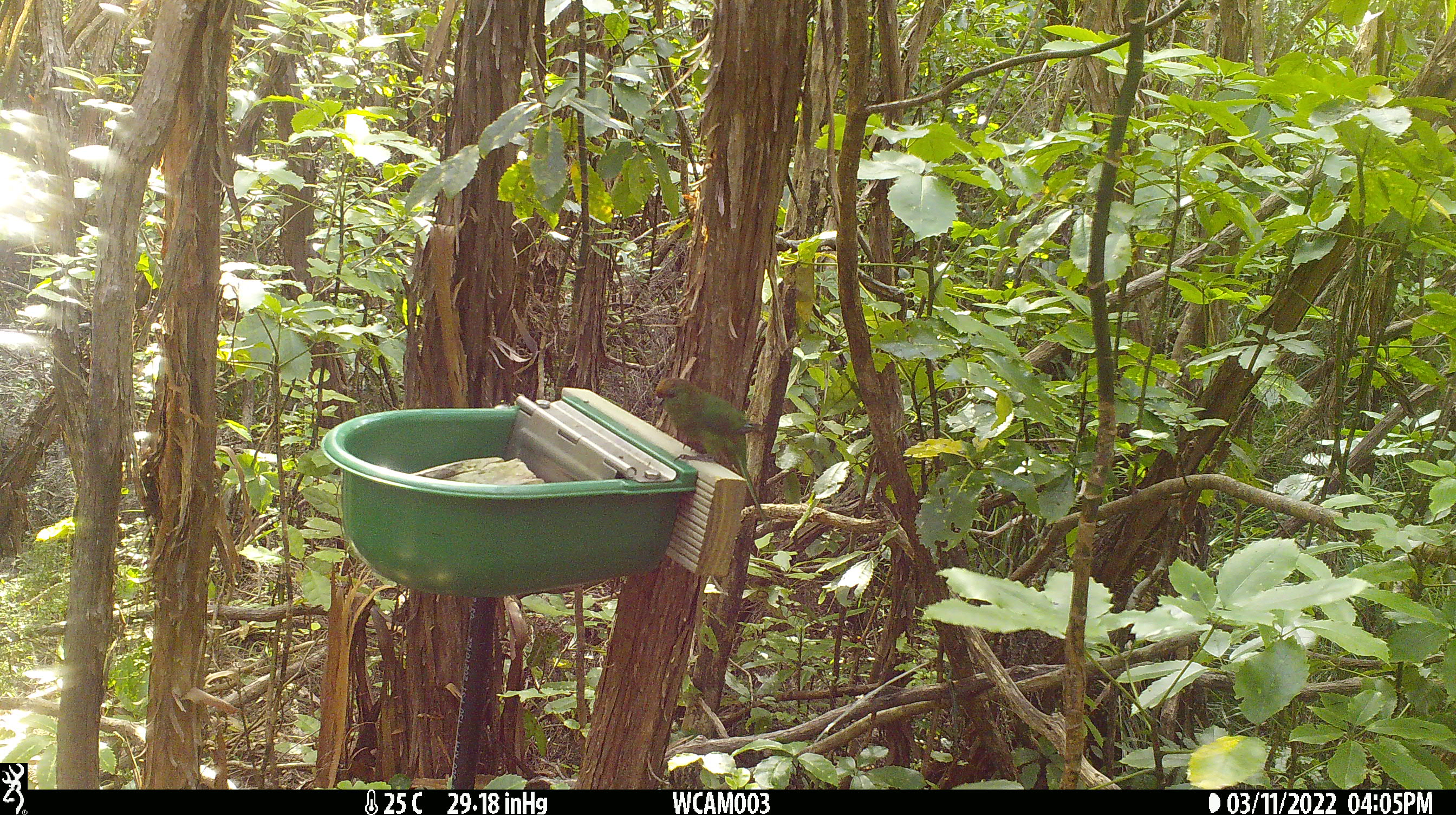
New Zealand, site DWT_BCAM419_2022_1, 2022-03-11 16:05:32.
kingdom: Animalia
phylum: Chordata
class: Aves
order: Psittaciformes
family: Psittaculidae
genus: Cyanoramphus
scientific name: Cyanoramphus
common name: parakeet